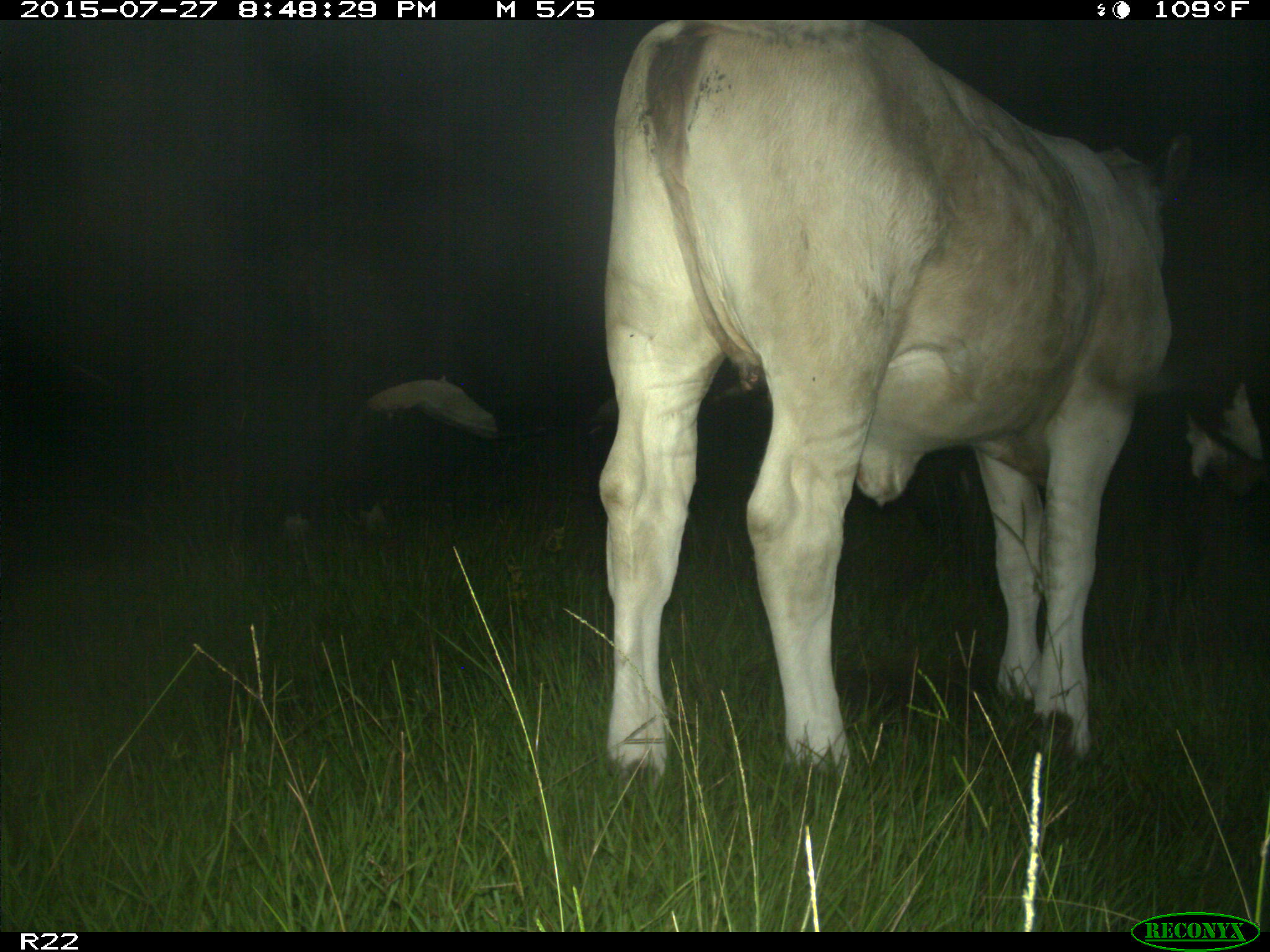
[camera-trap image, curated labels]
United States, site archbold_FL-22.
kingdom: Animalia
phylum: Chordata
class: Mammalia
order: Artiodactyla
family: Bovidae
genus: Bos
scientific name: Bos taurus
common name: domestic cow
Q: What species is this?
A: Bos taurus (domestic cow).